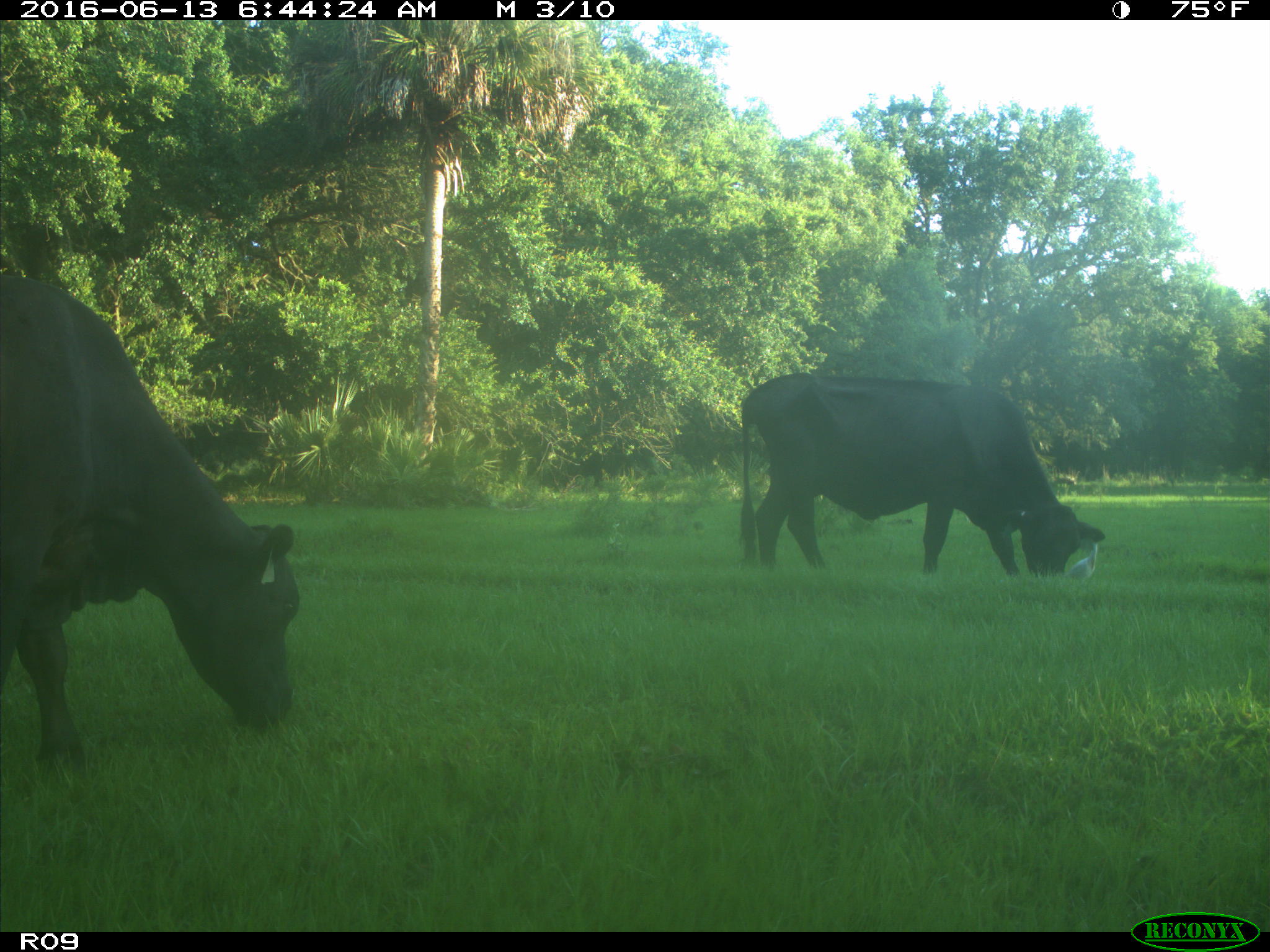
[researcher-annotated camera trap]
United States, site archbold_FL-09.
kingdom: Animalia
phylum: Chordata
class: Mammalia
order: Artiodactyla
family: Bovidae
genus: Bos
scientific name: Bos taurus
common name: domestic cow